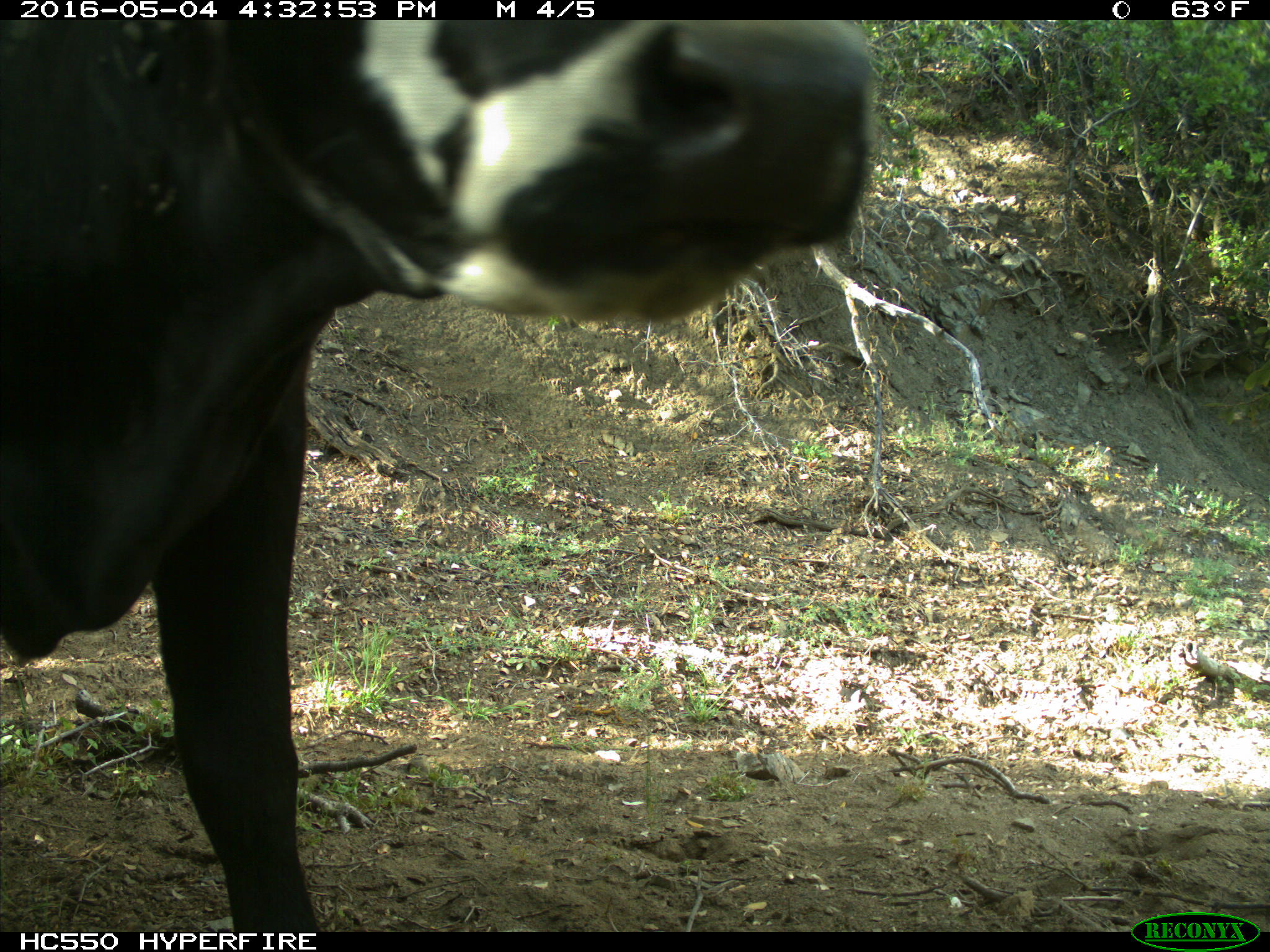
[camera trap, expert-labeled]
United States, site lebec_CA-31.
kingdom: Animalia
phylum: Chordata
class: Mammalia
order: Artiodactyla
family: Bovidae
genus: Bos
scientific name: Bos taurus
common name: domestic cow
Bos taurus (domestic cow).